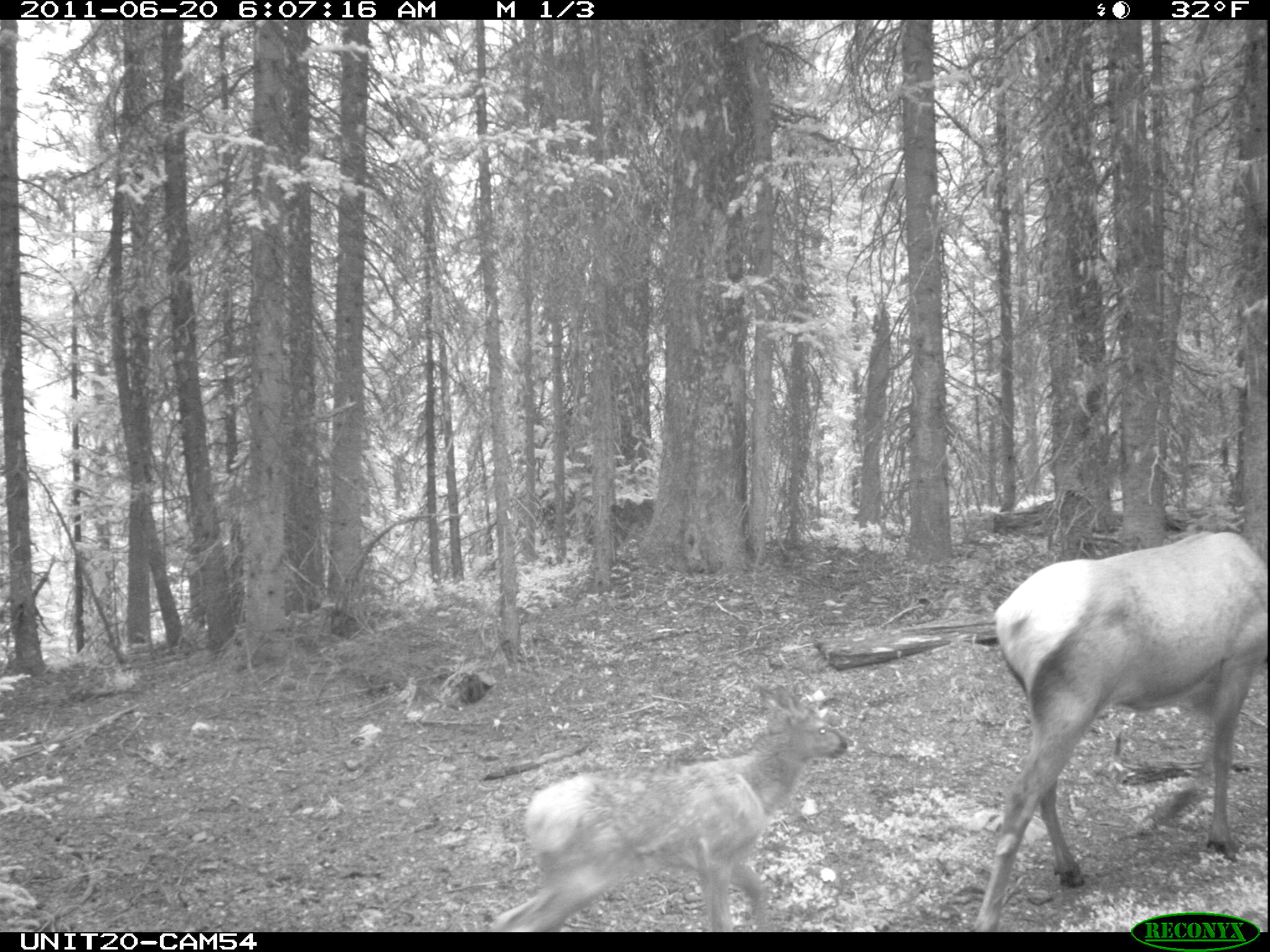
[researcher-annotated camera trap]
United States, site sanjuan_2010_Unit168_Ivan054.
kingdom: Animalia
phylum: Chordata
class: Mammalia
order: Artiodactyla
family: Cervidae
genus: Cervus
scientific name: Cervus elaphus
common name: red deer